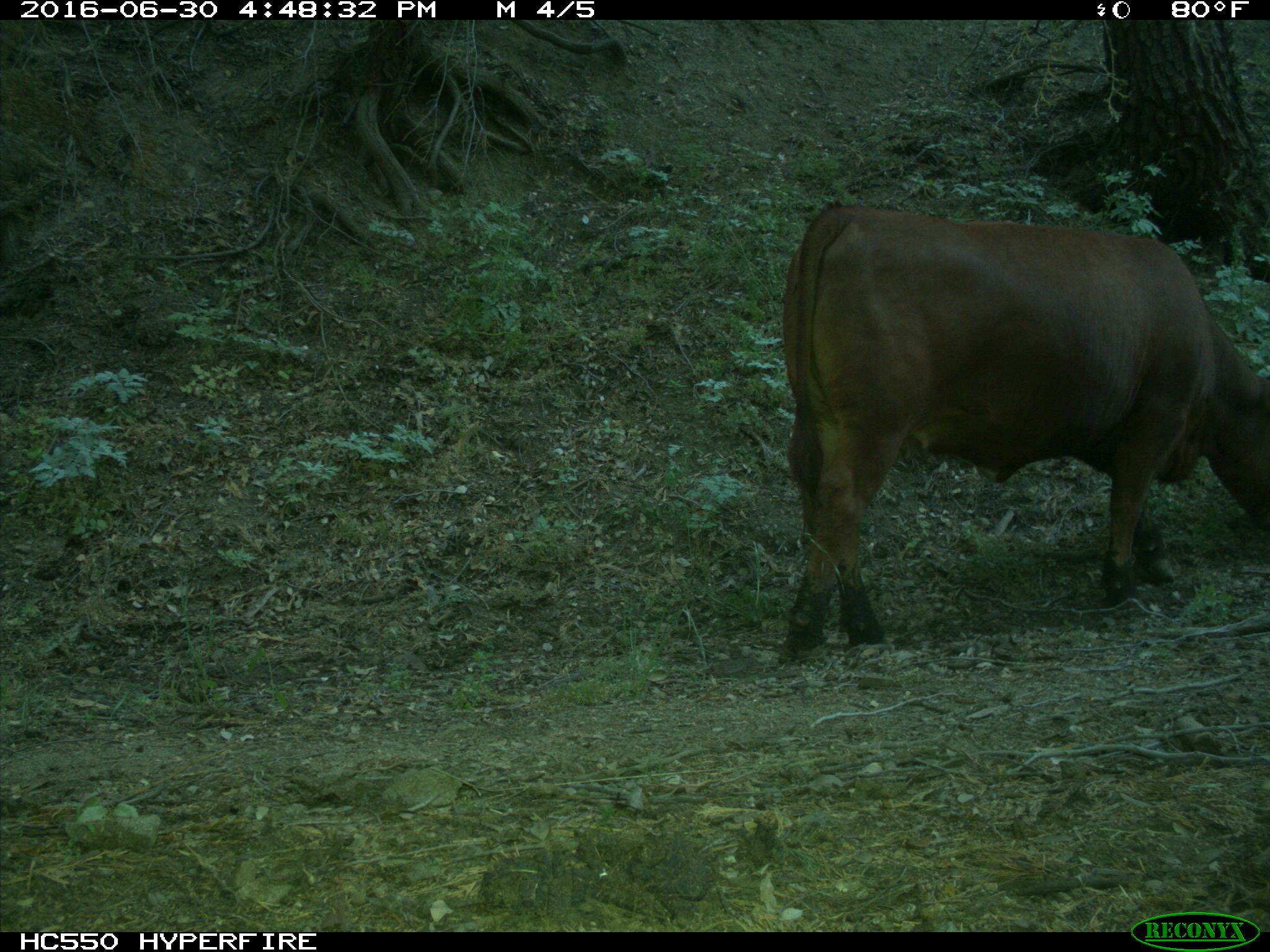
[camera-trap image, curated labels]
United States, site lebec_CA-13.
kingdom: Animalia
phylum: Chordata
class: Mammalia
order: Artiodactyla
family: Bovidae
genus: Bos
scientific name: Bos taurus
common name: domestic cow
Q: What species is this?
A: Bos taurus (domestic cow).